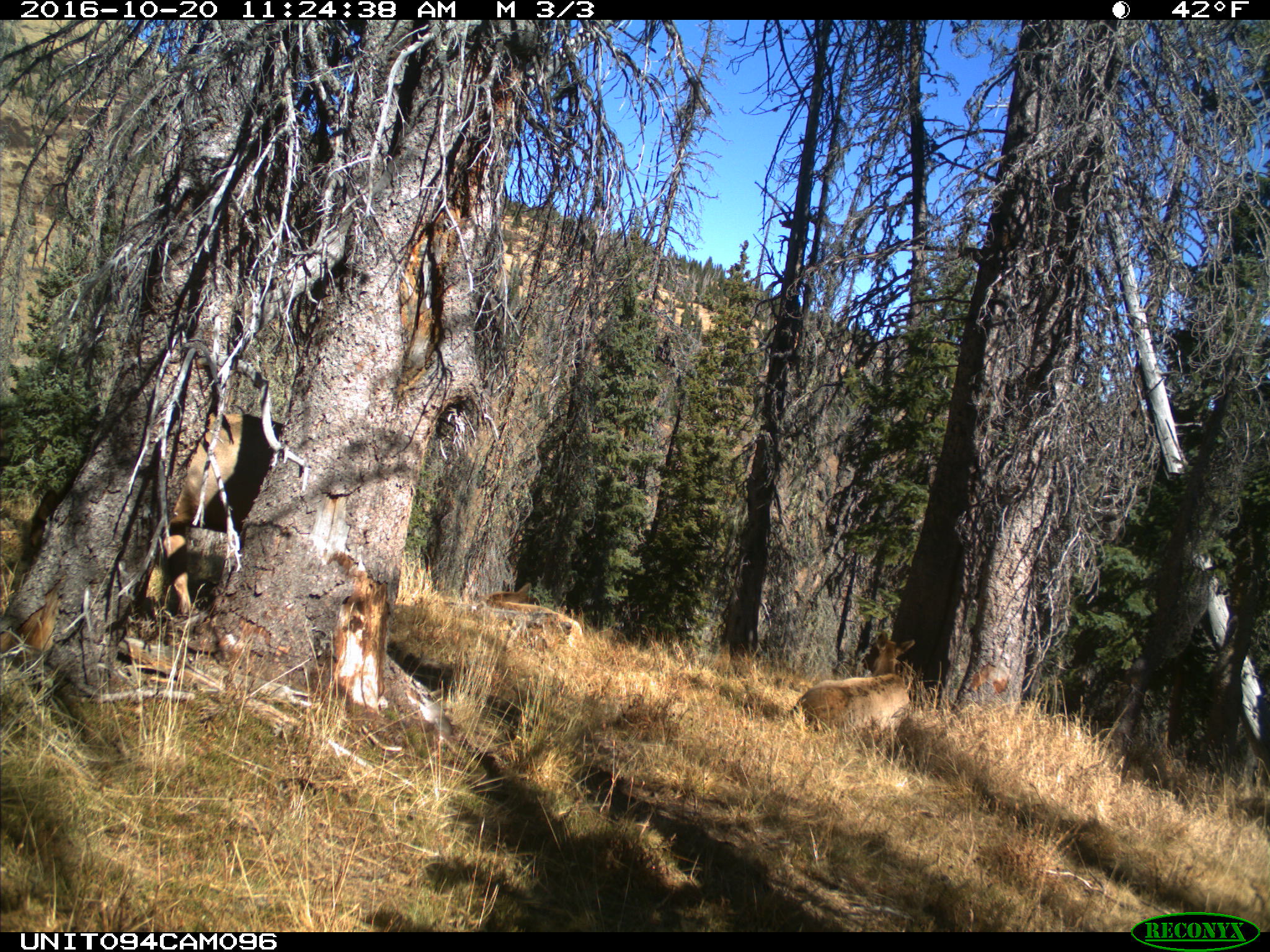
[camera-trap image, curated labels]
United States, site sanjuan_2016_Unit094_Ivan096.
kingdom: Animalia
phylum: Chordata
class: Mammalia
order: Artiodactyla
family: Cervidae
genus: Cervus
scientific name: Cervus elaphus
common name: red deer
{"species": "Cervus elaphus (red deer)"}